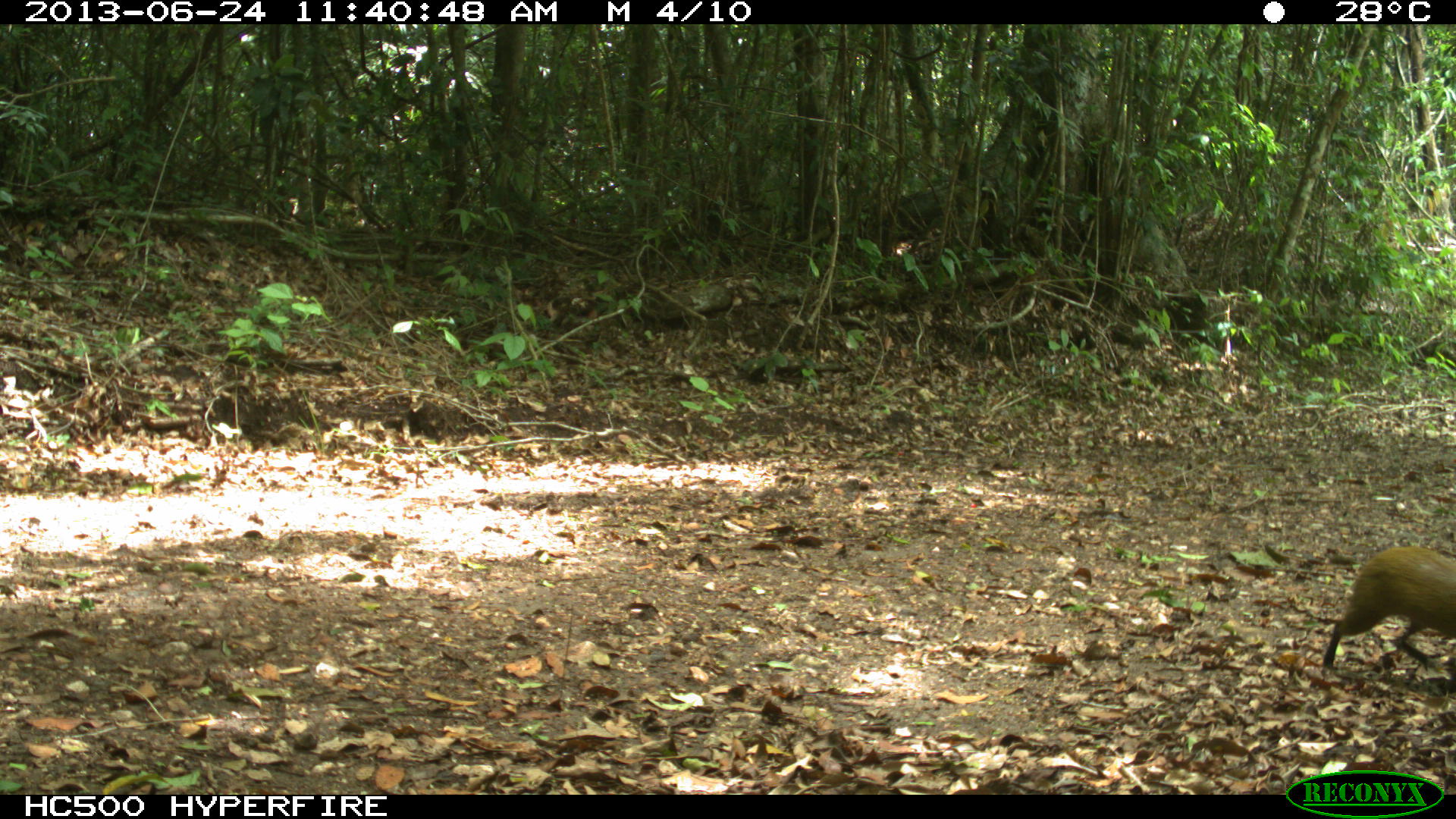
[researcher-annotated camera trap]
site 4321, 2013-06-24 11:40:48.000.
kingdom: Animalia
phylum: Chordata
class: Mammalia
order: Rodentia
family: Dasyproctidae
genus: Dasyprocta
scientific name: Dasyprocta punctata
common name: central american agouti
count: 1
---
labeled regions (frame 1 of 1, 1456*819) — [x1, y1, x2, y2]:
dasyprocta punctata: [1321, 543, 1454, 672]